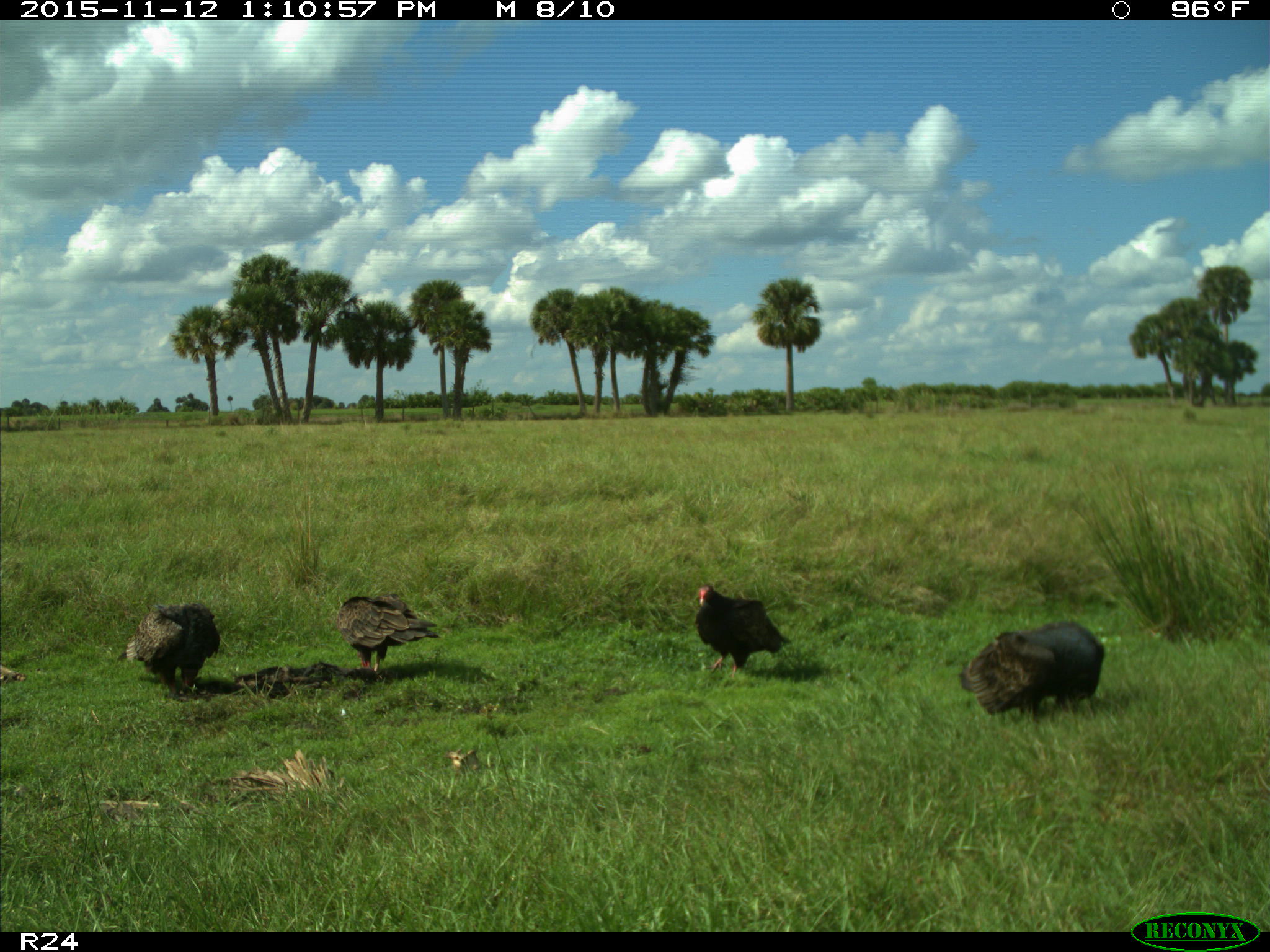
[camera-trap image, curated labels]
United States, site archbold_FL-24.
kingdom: Animalia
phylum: Chordata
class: Aves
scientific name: Aves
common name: birds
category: unidentified bird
Unidentified bird (birds) (Aves).